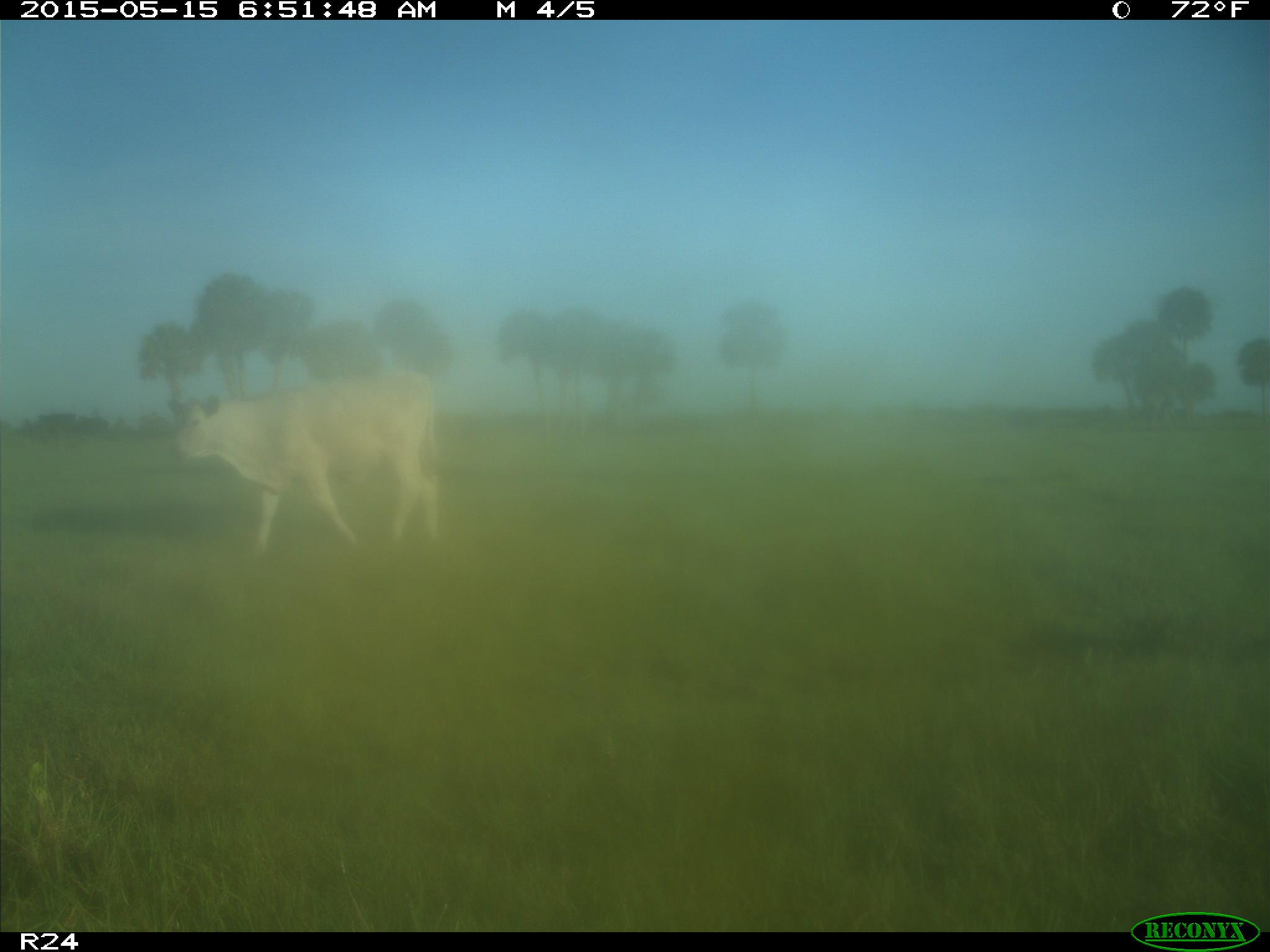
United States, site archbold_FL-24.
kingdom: Animalia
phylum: Chordata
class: Mammalia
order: Carnivora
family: Felidae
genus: Lynx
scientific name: Lynx rufus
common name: bobcat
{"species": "Lynx rufus (bobcat)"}